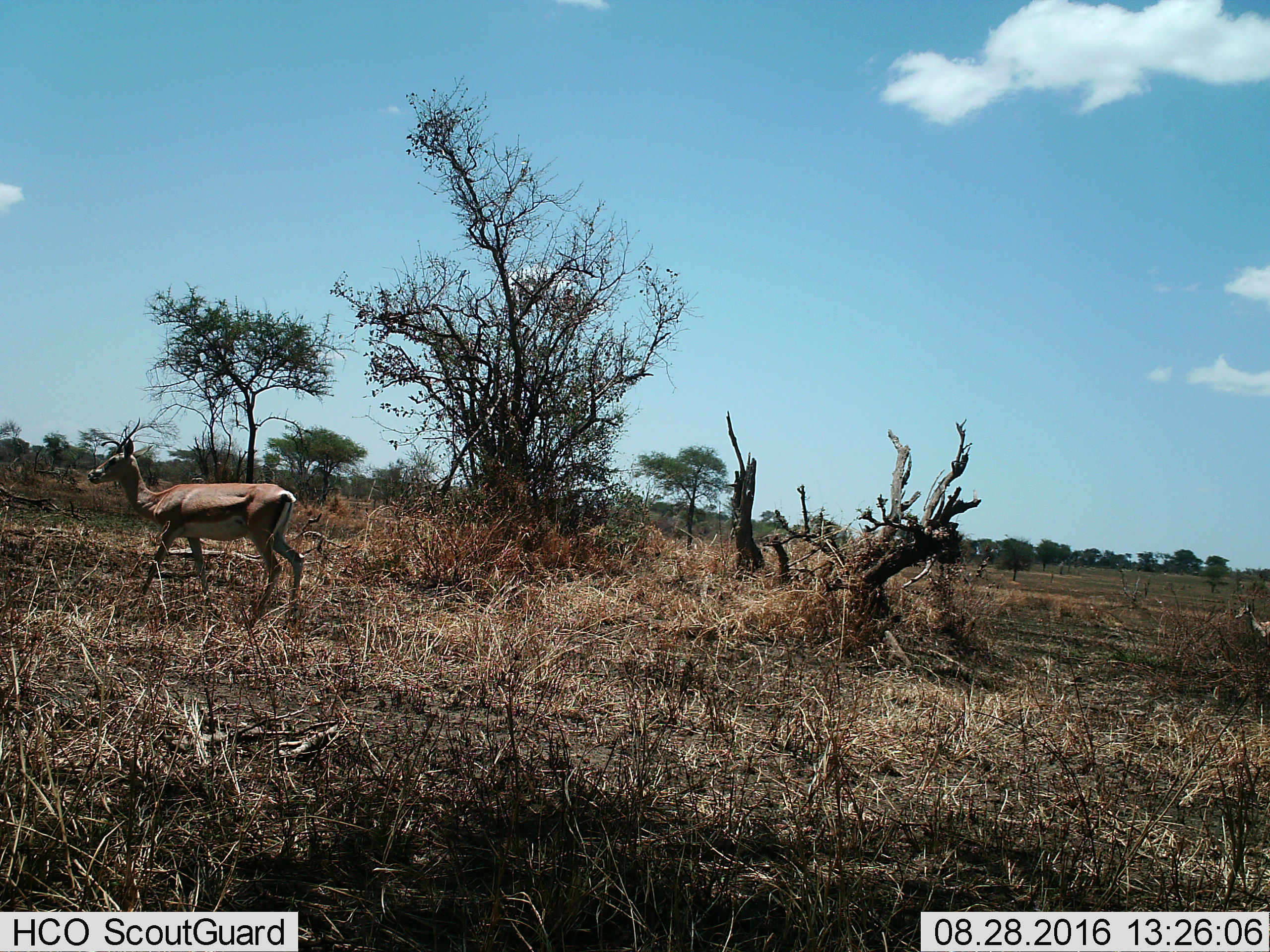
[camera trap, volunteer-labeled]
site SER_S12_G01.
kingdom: Animalia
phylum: Chordata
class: Mammalia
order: Artiodactyla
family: Bovidae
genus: Eudorcas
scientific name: Eudorcas thomsonii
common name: thomson's gazelle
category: gazellethomsons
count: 2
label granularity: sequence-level